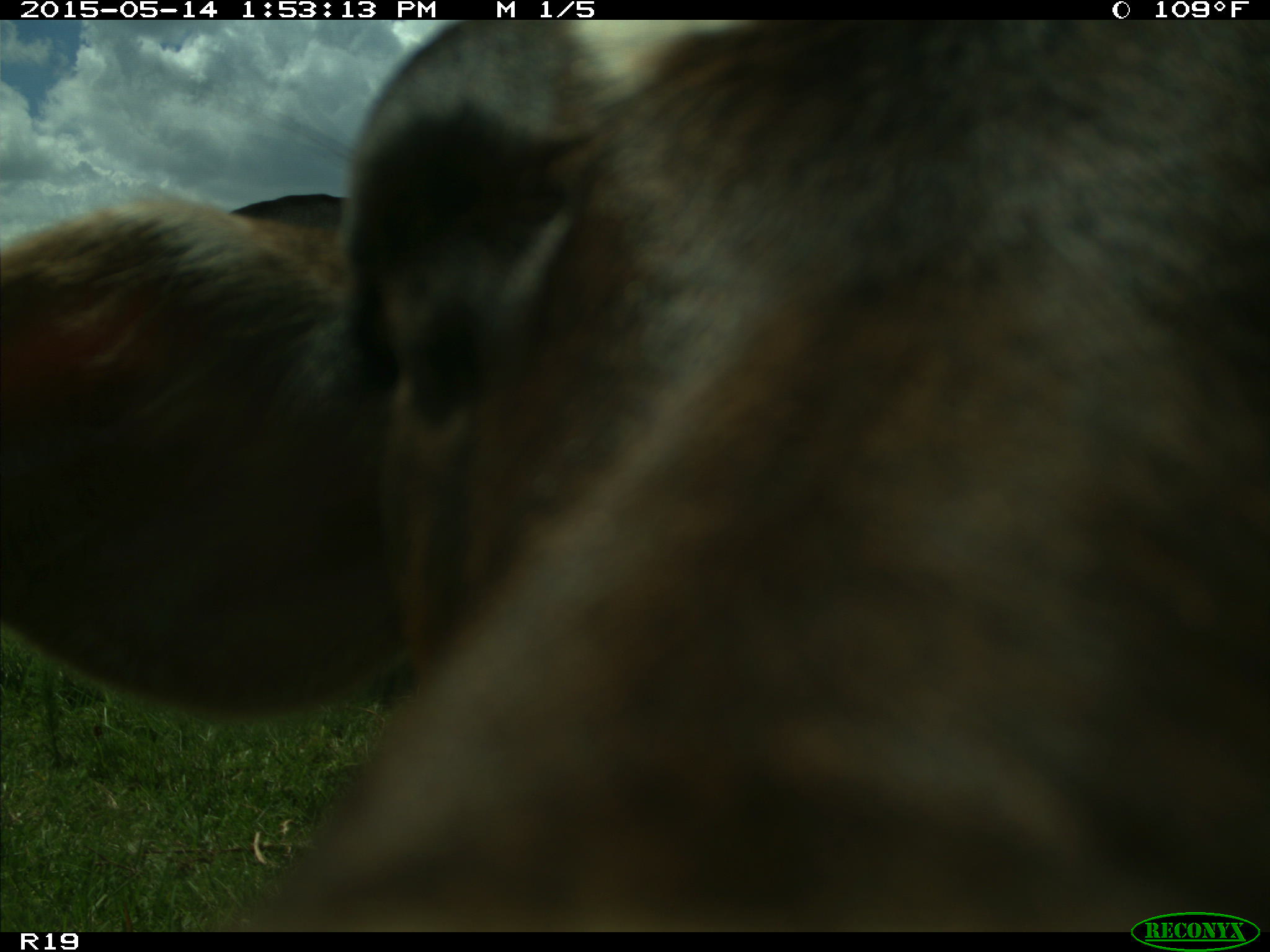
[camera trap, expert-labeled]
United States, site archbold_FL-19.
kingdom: Animalia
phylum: Chordata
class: Mammalia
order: Artiodactyla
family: Bovidae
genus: Bos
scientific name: Bos taurus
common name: domestic cow